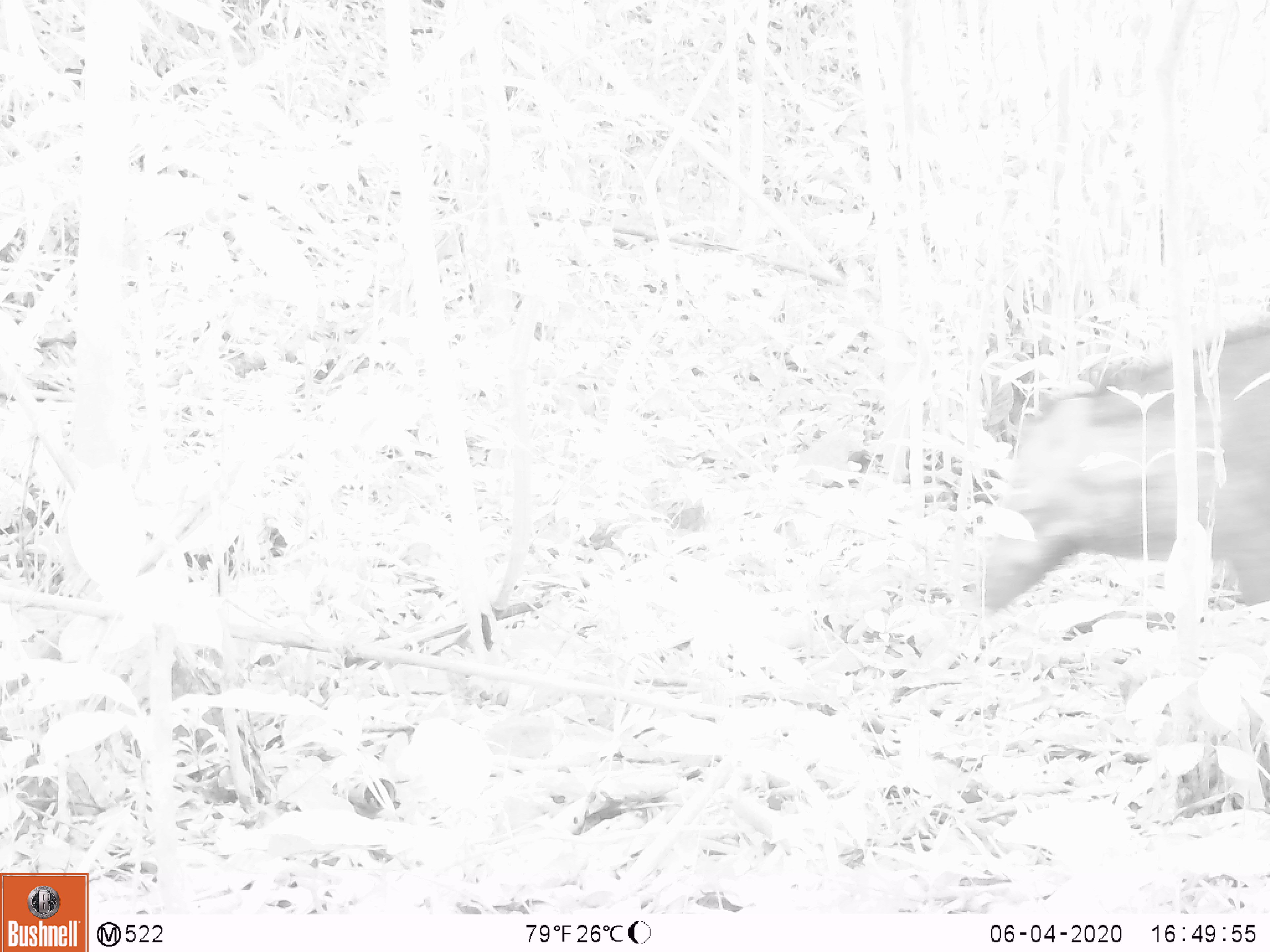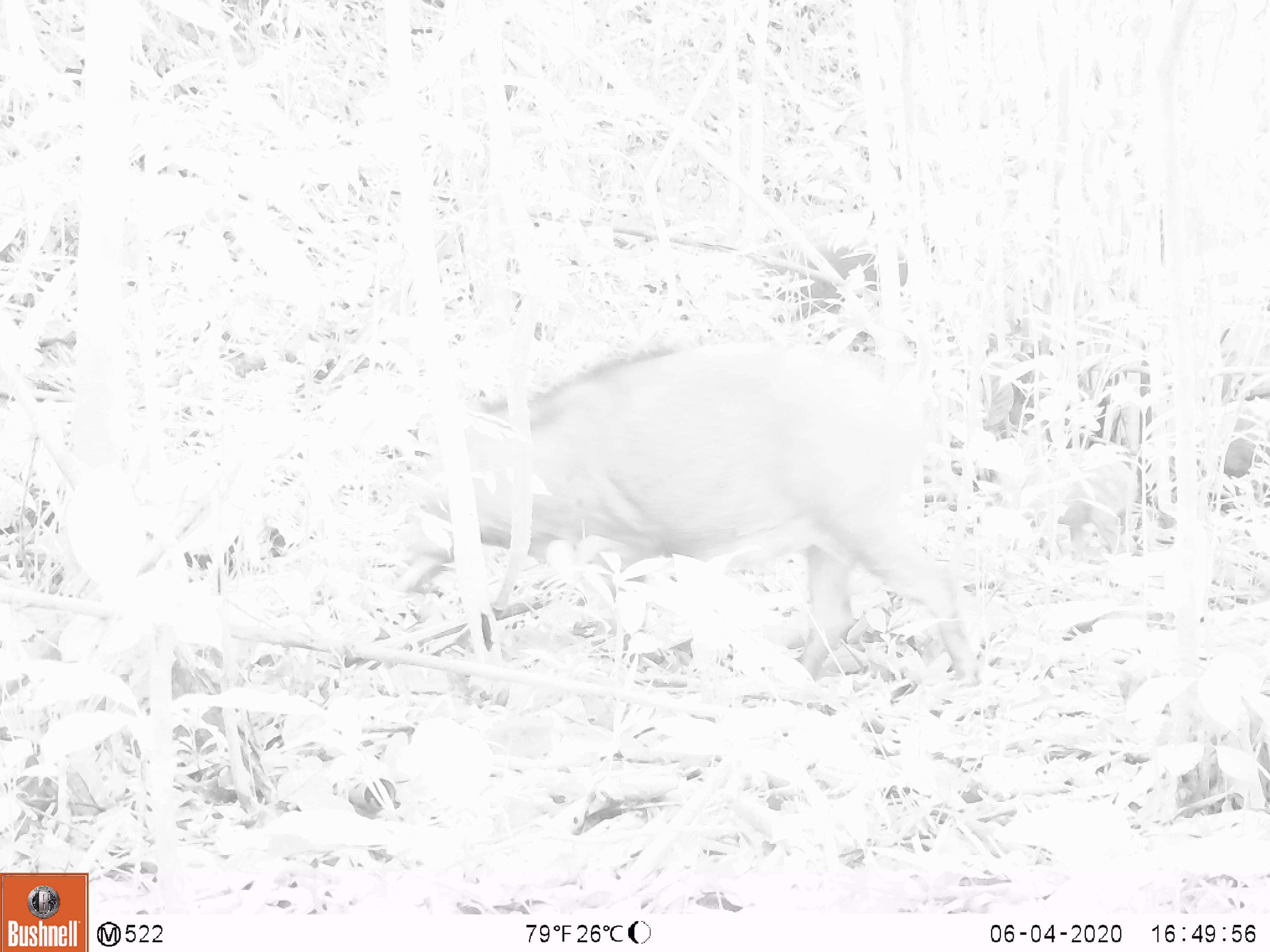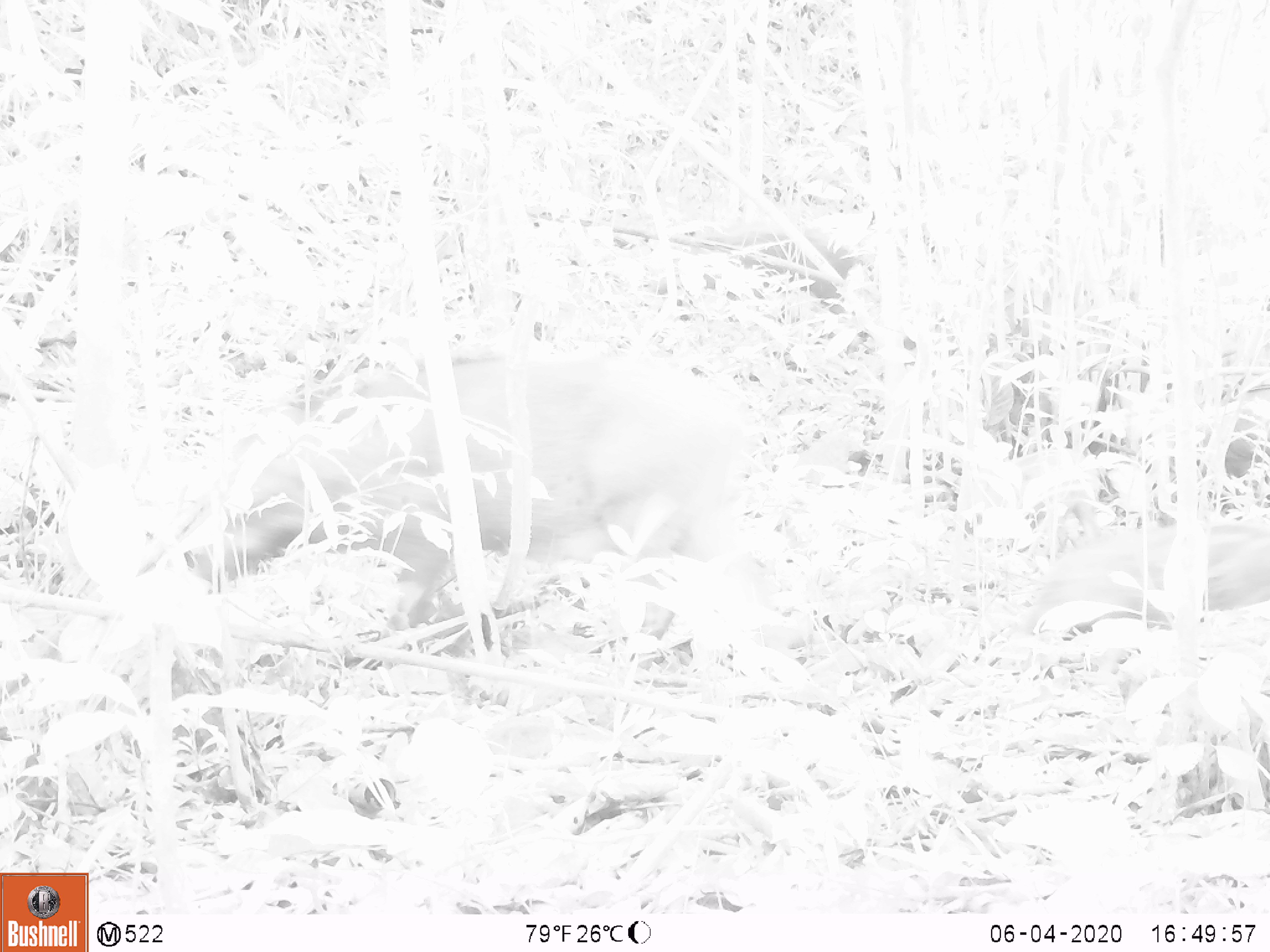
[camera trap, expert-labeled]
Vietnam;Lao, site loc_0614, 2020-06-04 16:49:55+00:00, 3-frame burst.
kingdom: Animalia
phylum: Chordata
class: Mammalia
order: Artiodactyla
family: Suidae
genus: Sus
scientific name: Sus scrofa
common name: eurasian wild pig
Eurasian wild pig (Sus scrofa). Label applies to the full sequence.